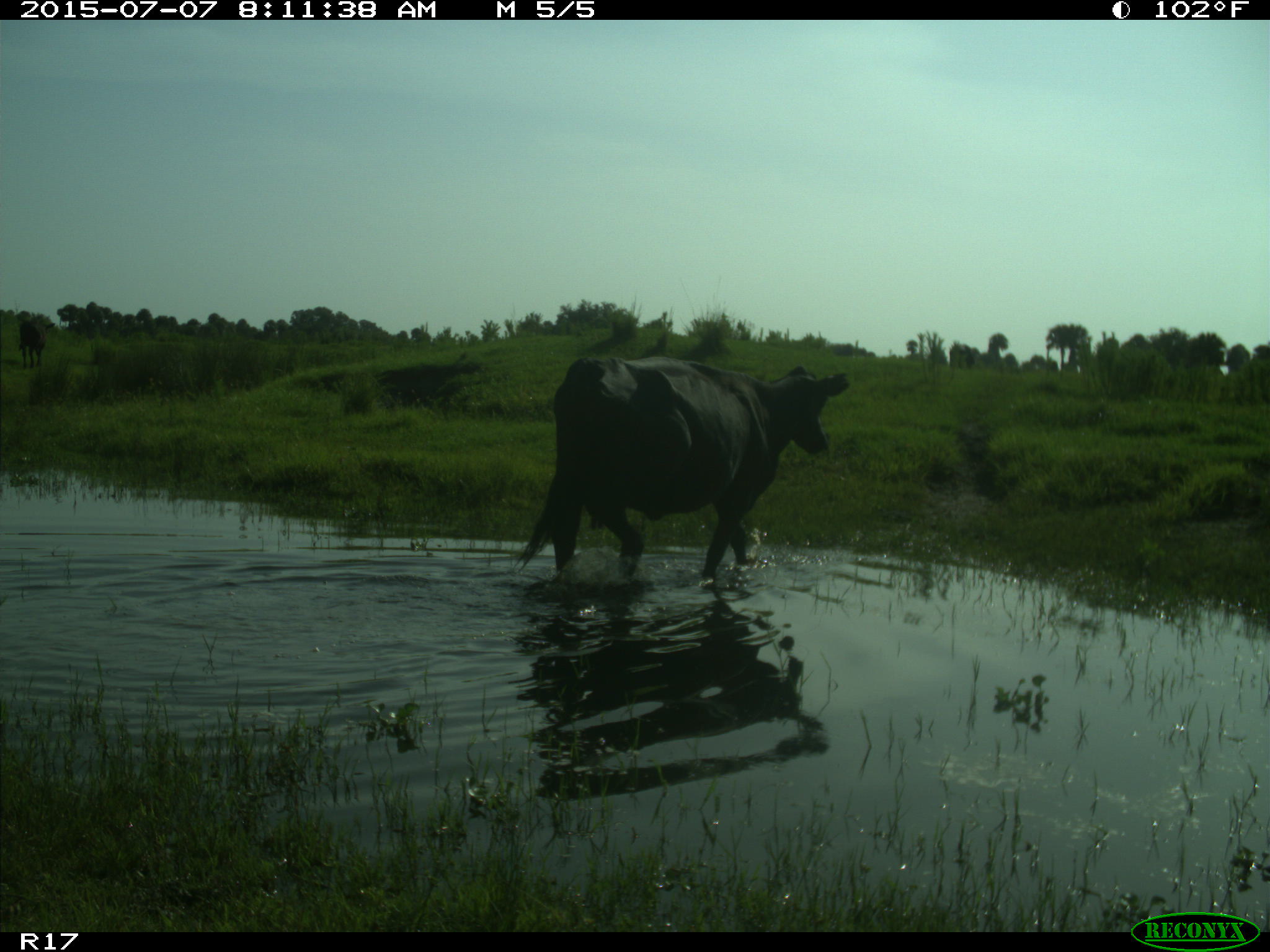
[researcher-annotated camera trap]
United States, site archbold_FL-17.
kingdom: Animalia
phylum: Chordata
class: Mammalia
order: Artiodactyla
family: Bovidae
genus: Bos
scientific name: Bos taurus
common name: domestic cow